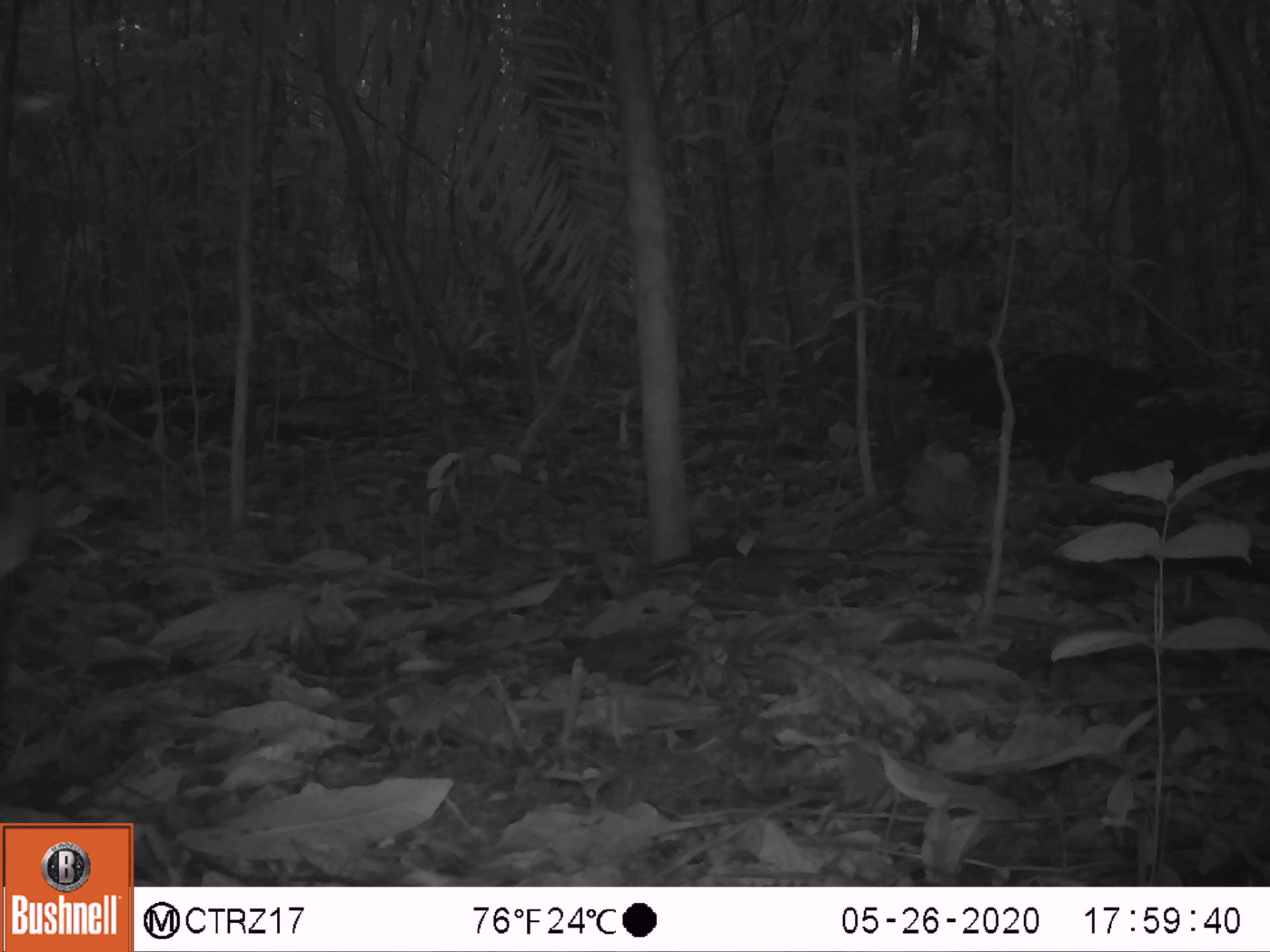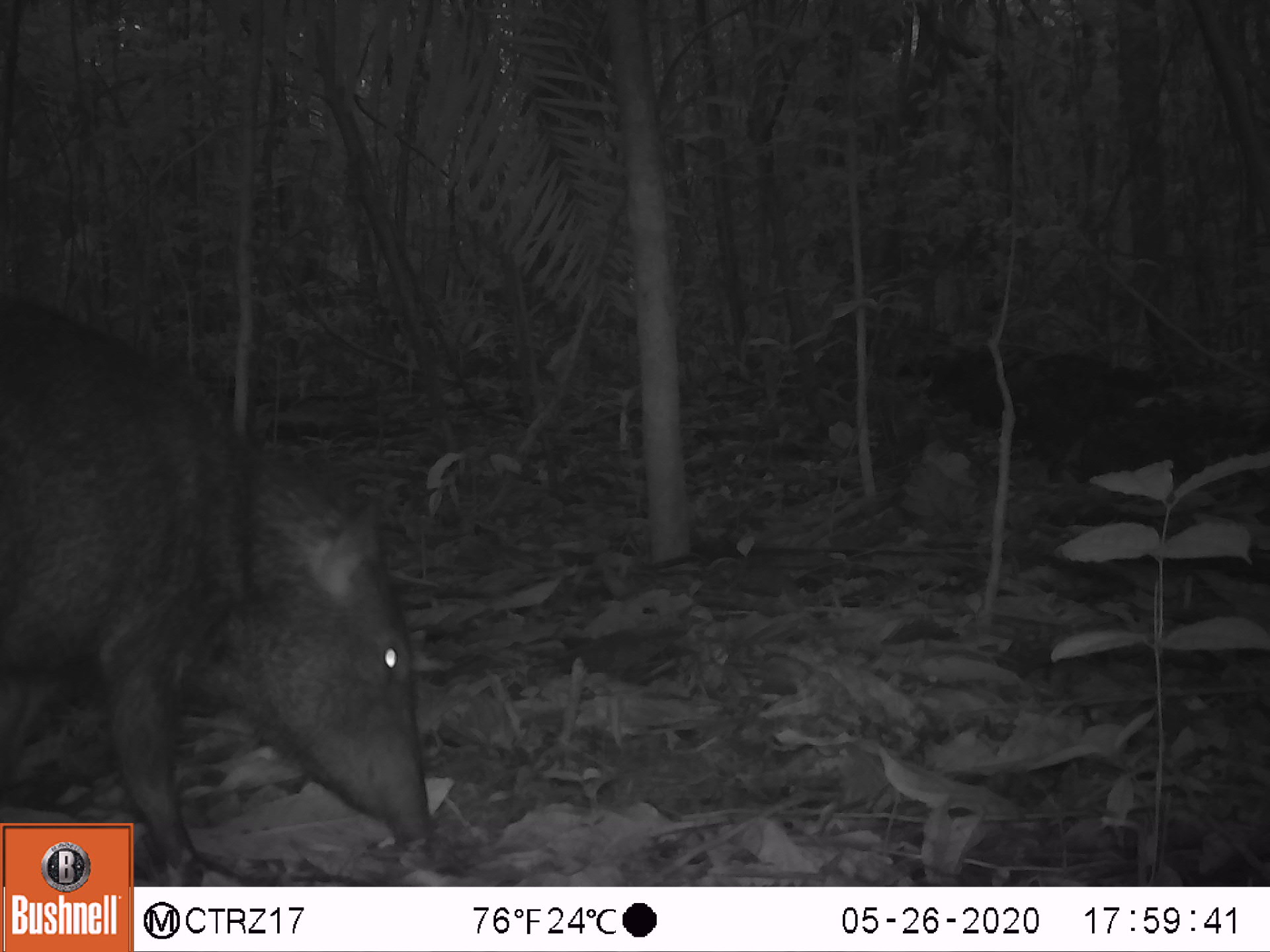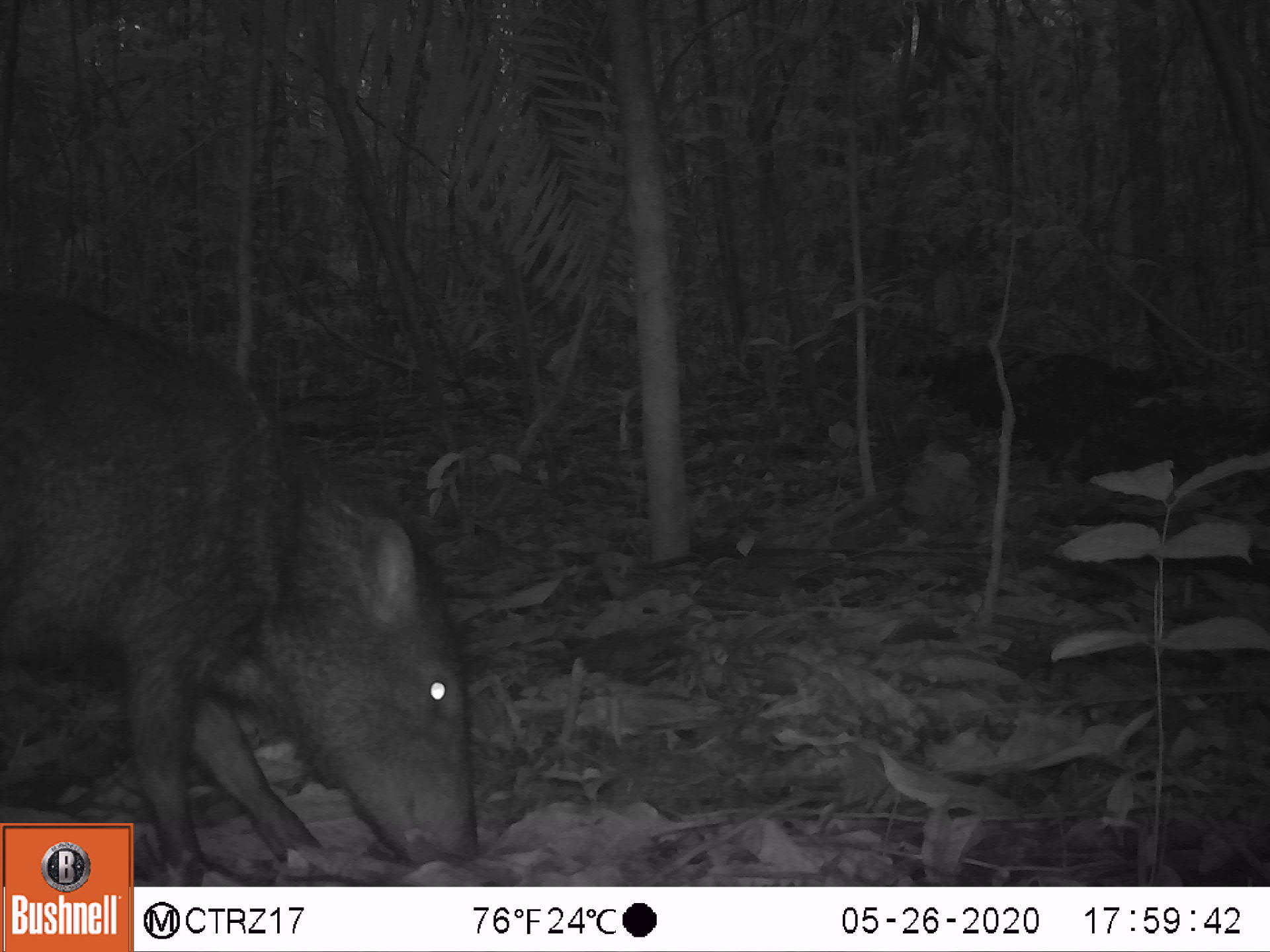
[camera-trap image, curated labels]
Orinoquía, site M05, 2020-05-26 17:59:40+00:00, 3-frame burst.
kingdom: Animalia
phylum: Chordata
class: Mammalia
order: Artiodactyla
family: Tayassuidae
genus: Pecari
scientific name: Pecari tajacu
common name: collared peccary